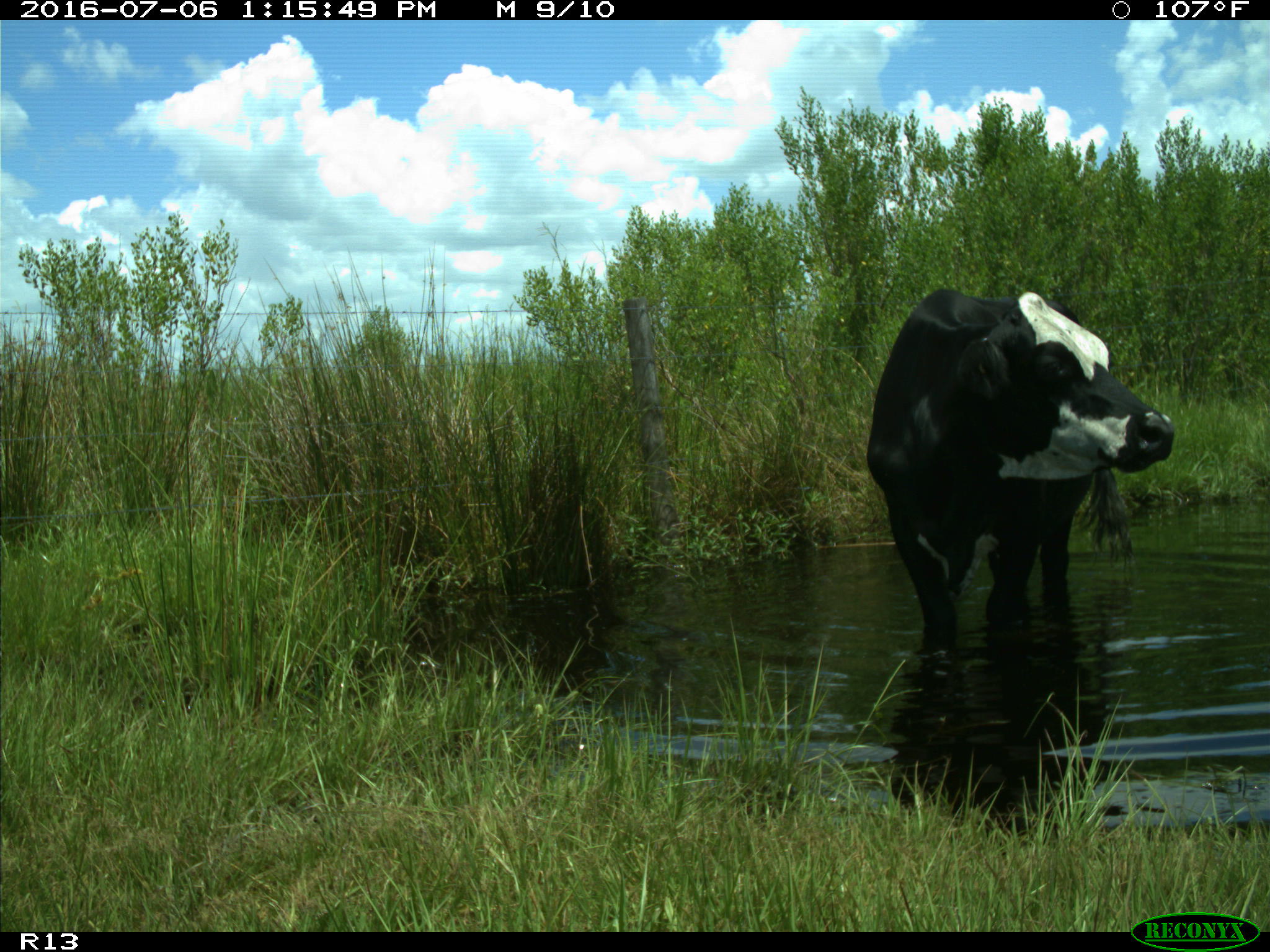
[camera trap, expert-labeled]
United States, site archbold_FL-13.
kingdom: Animalia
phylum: Chordata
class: Mammalia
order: Artiodactyla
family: Bovidae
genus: Bos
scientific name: Bos taurus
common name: domestic cow